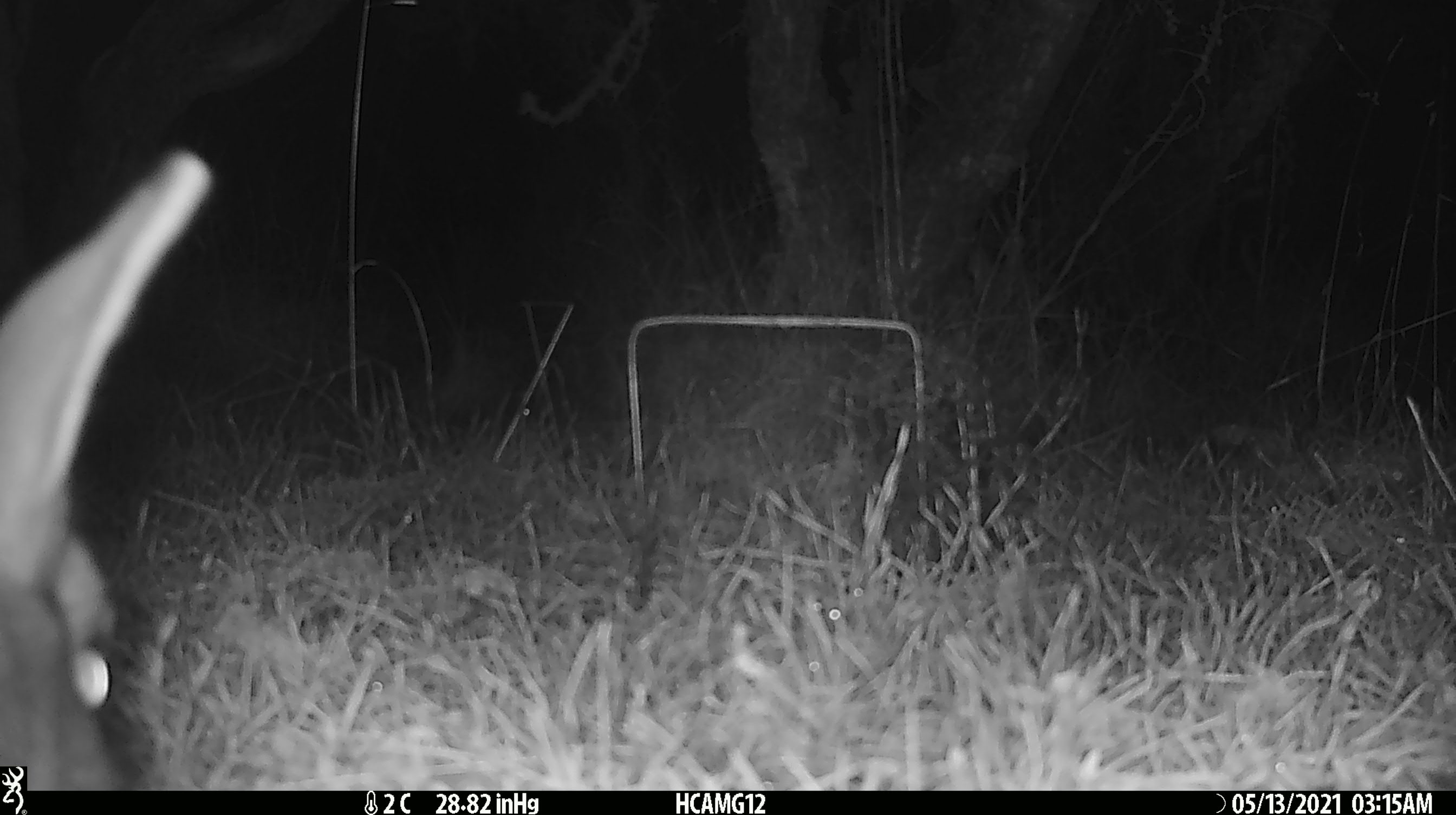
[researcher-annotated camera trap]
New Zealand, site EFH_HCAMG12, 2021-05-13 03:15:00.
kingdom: Animalia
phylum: Chordata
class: Mammalia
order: Lagomorpha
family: Leporidae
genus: Oryctolagus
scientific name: Oryctolagus cuniculus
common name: european rabbit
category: rabbit